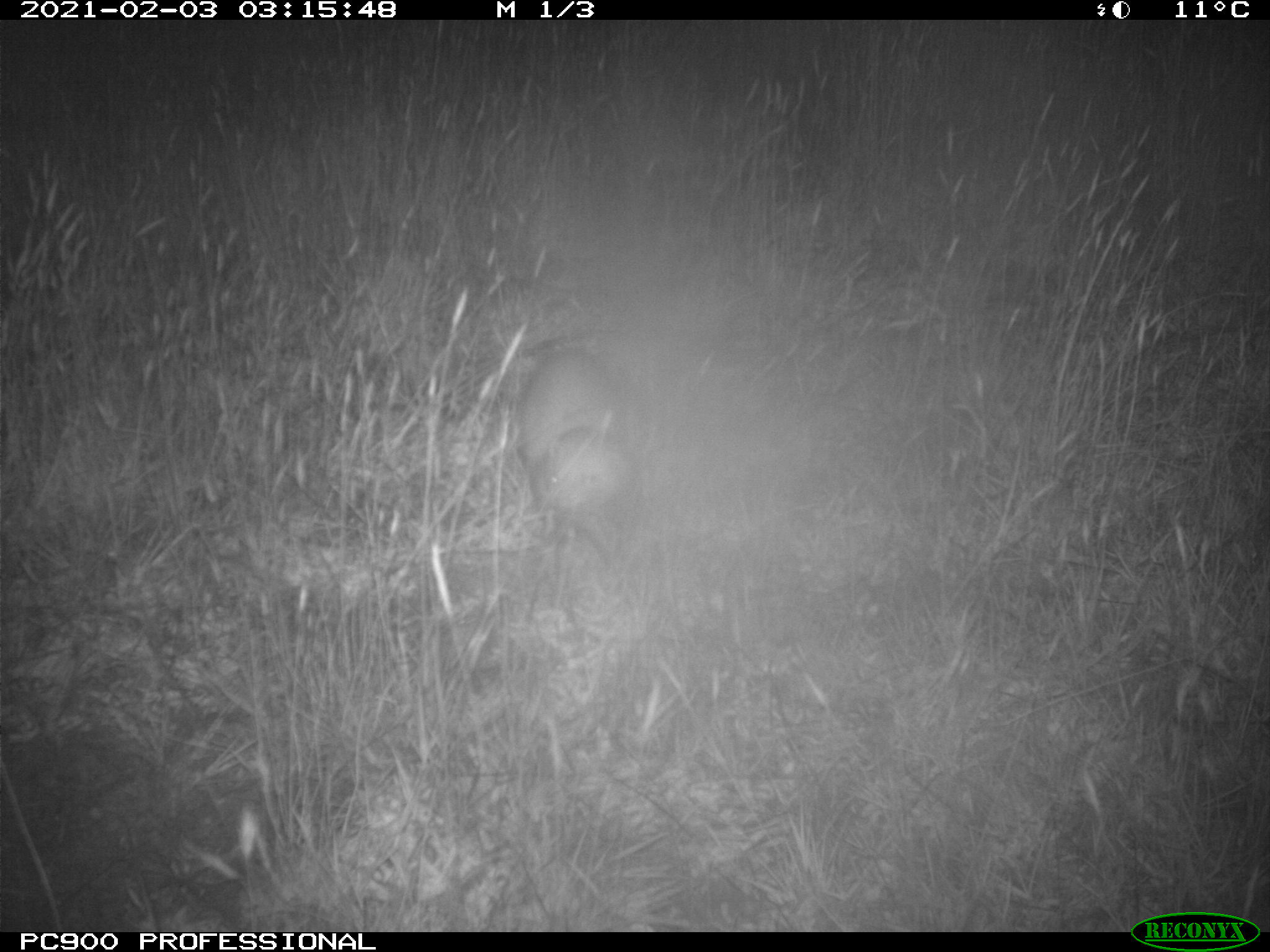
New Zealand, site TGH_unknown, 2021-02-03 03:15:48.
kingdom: Animalia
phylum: Chordata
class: Mammalia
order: Carnivora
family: Mustelidae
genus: Mustela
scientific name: Mustela furo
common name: ferret